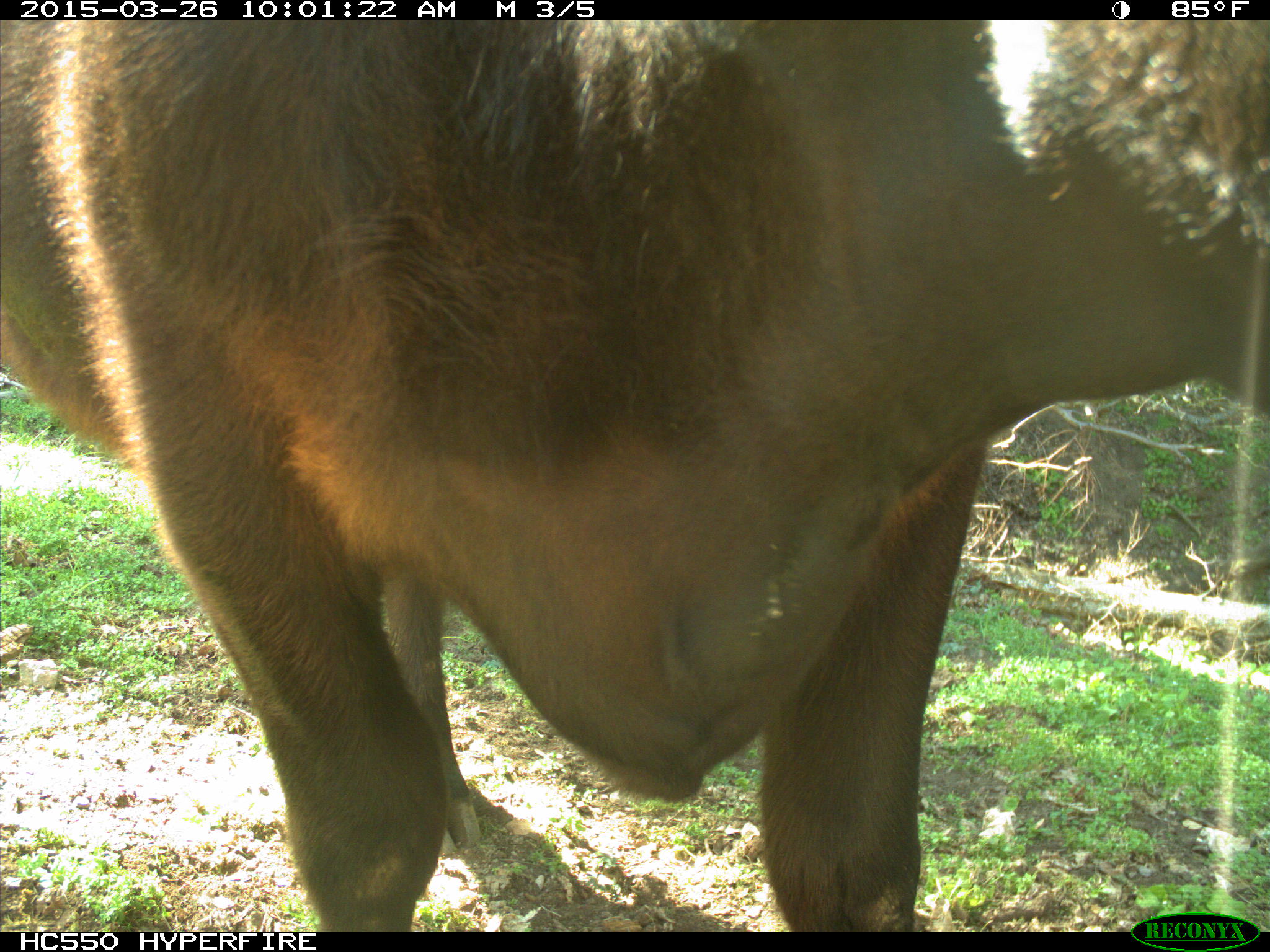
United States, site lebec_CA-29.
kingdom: Animalia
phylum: Chordata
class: Mammalia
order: Artiodactyla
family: Bovidae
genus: Bos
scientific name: Bos taurus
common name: domestic cow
Bos taurus (domestic cow).